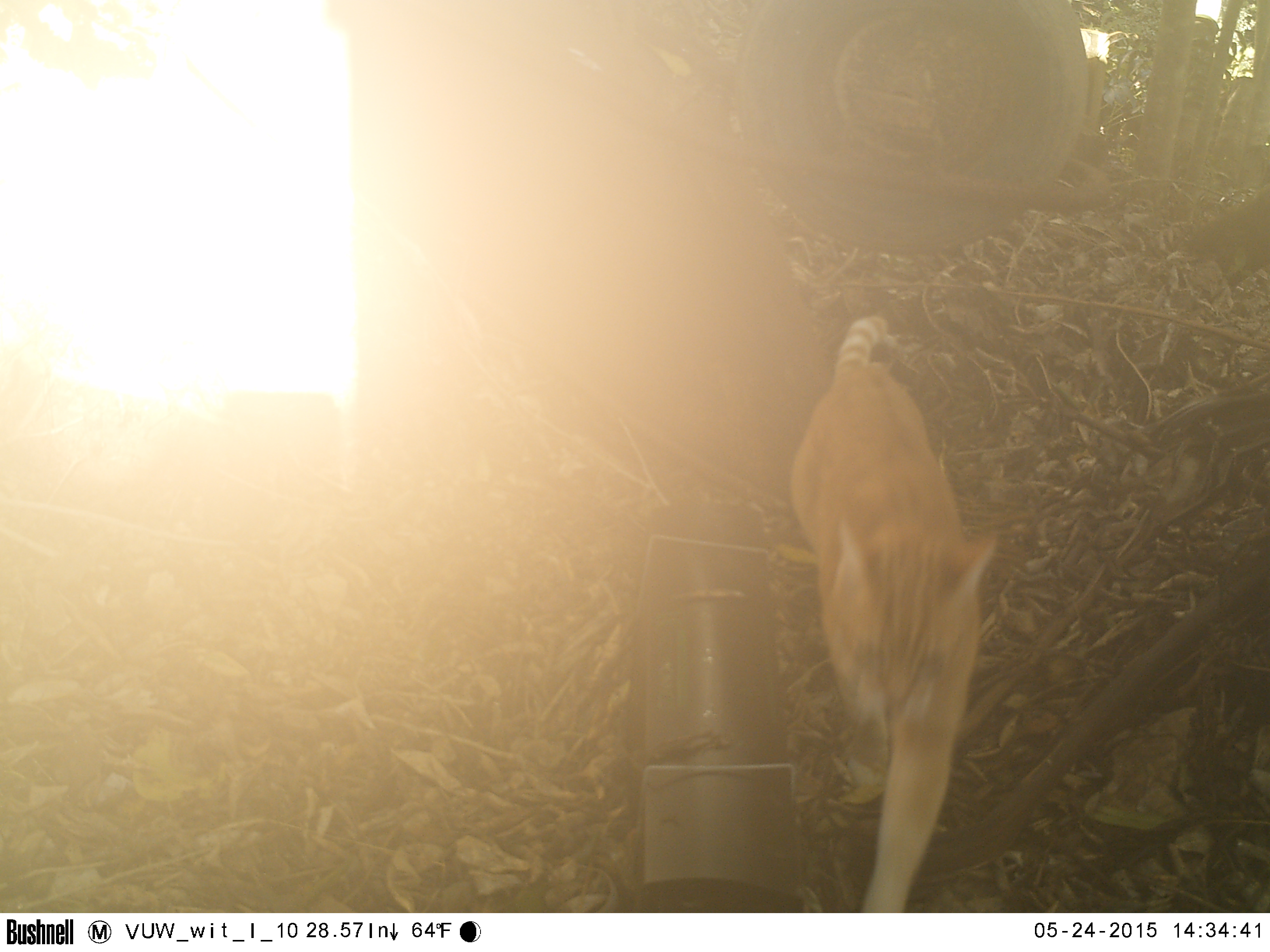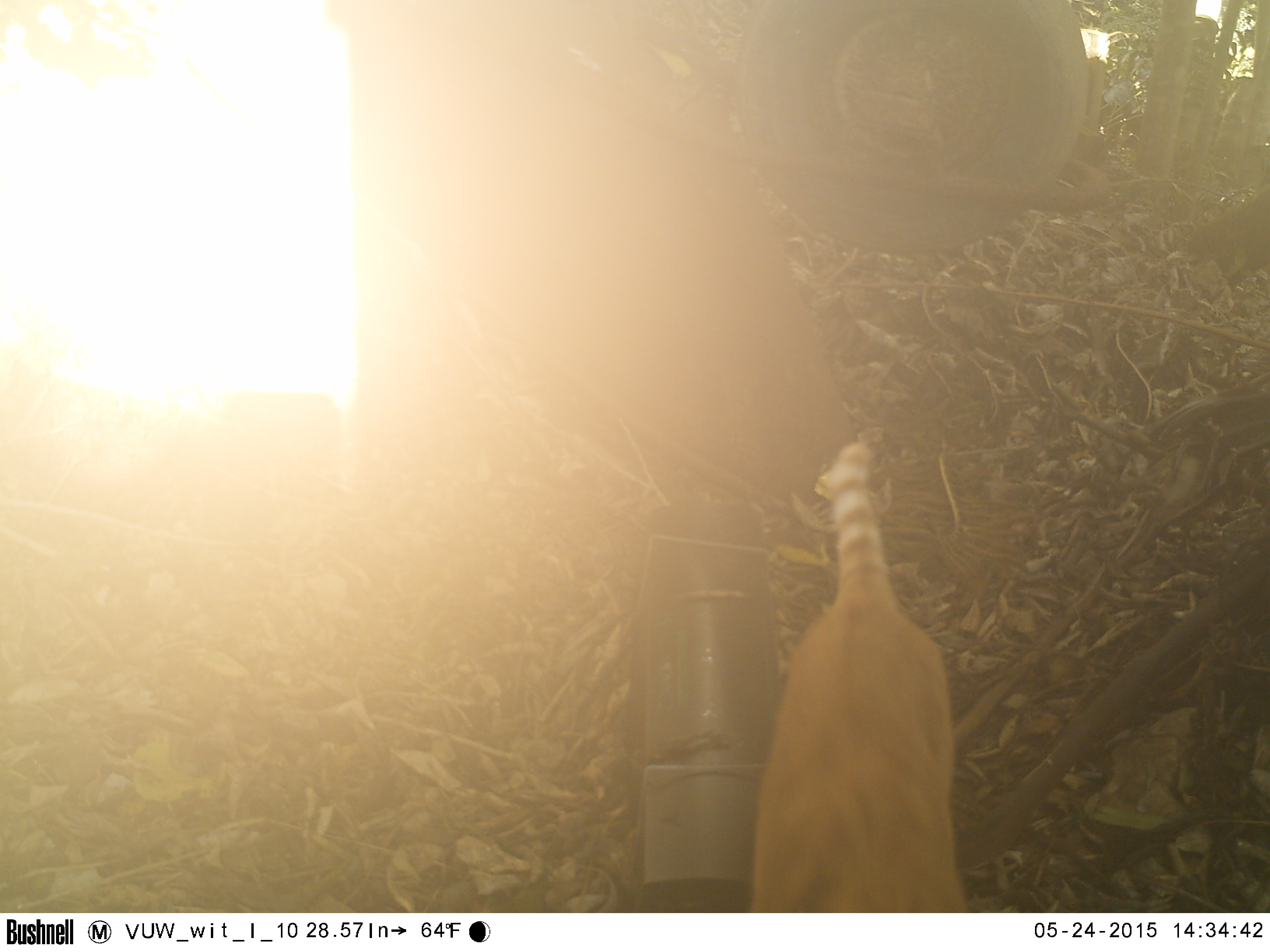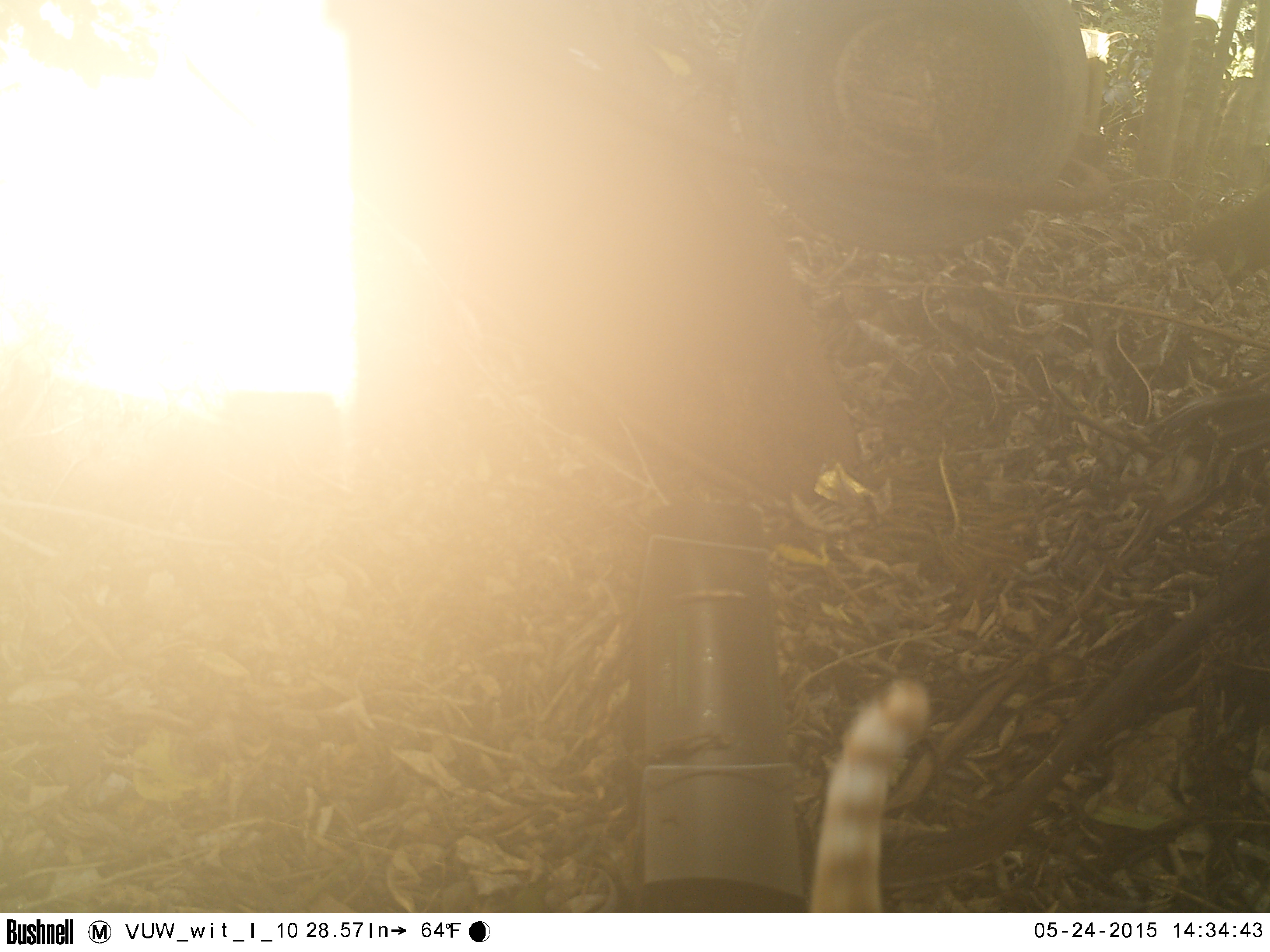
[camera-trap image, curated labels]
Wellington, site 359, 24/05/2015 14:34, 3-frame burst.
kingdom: Animalia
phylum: Chordata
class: Mammalia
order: Carnivora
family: Felidae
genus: Felis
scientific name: Felis catus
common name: cat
Cat (Felis catus).